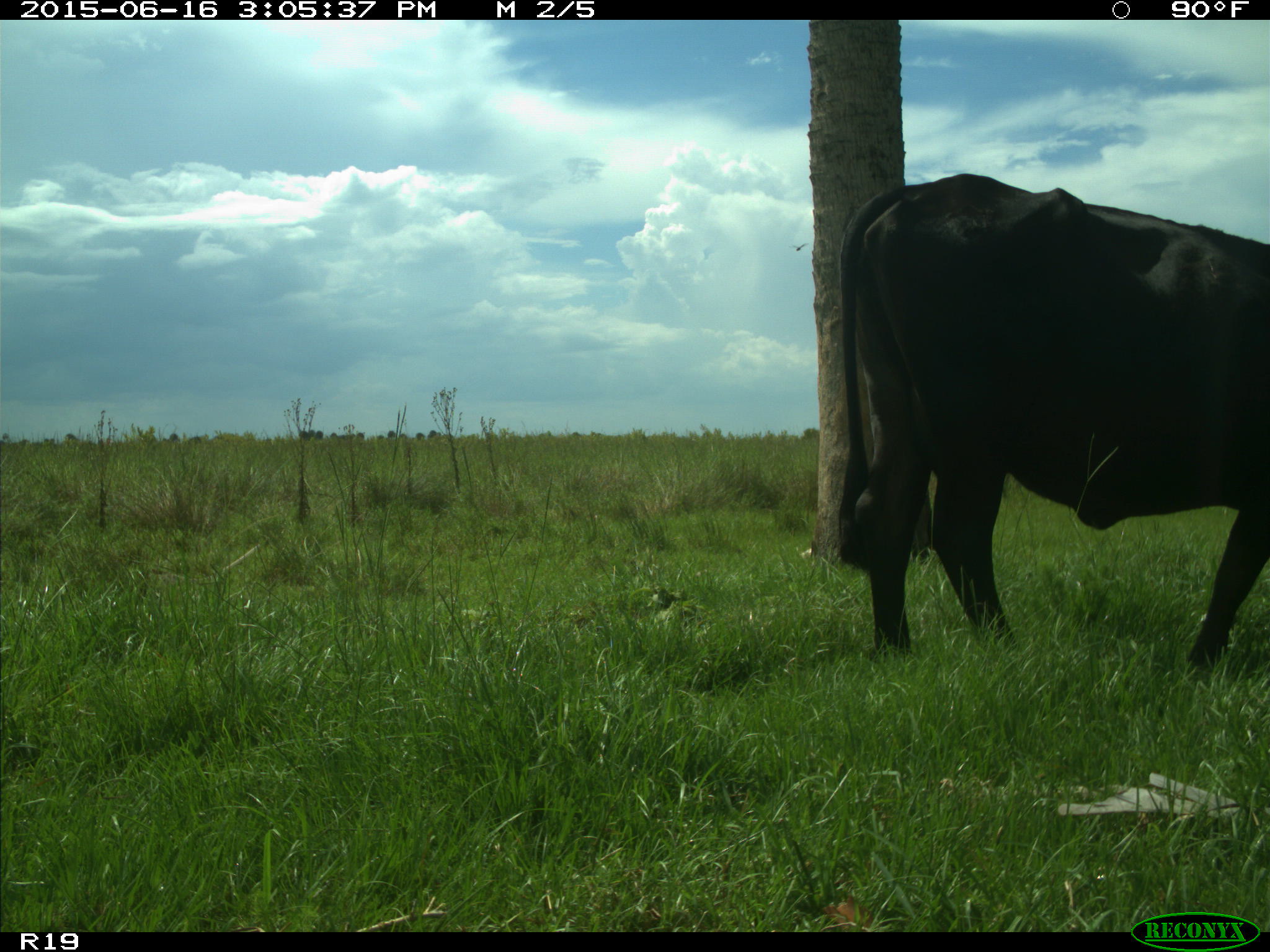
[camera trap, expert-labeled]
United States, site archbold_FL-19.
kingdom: Animalia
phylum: Chordata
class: Mammalia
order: Artiodactyla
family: Bovidae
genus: Bos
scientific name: Bos taurus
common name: domestic cow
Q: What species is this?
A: Bos taurus (domestic cow).